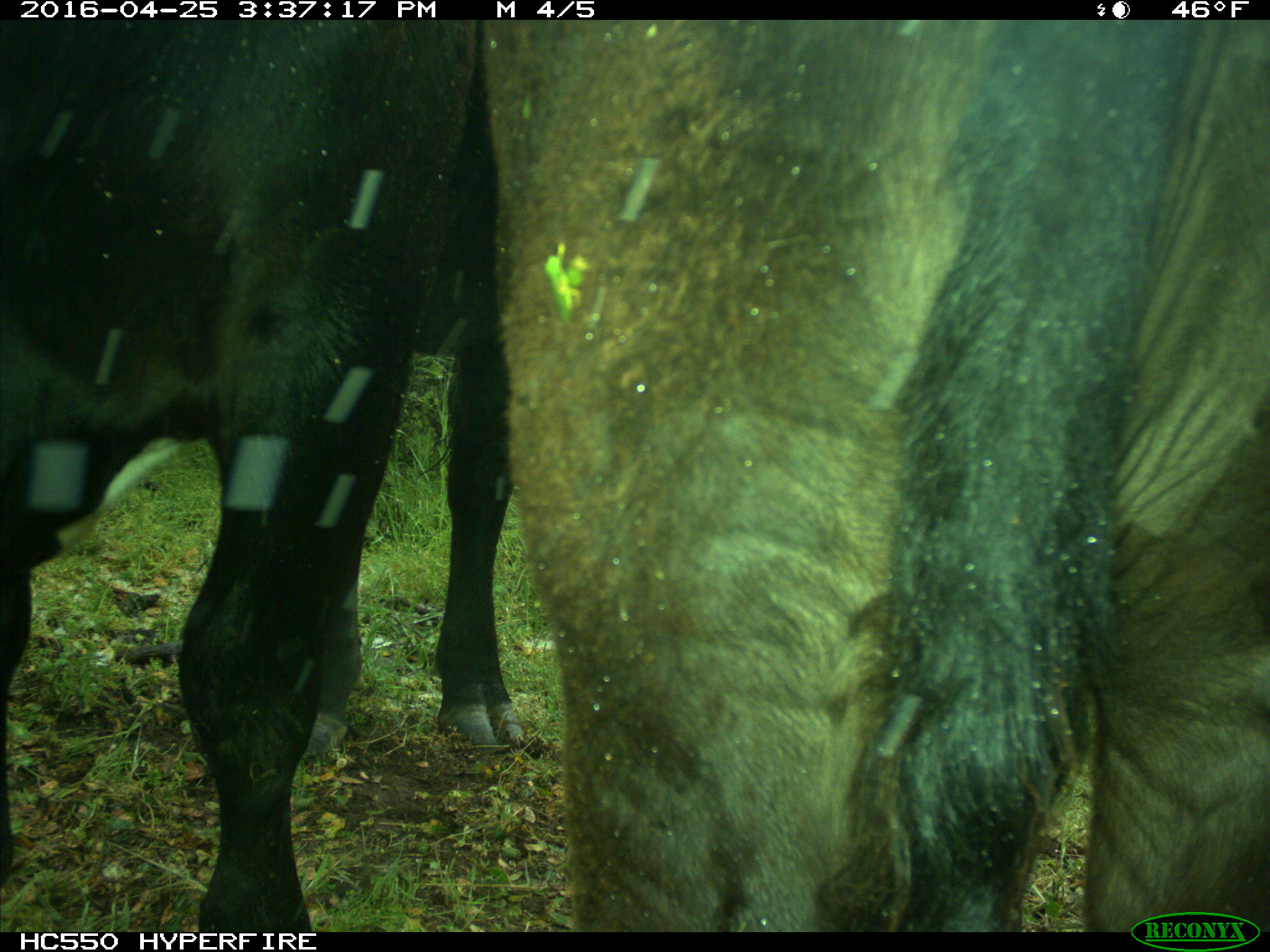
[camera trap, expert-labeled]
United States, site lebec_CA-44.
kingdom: Animalia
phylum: Chordata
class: Mammalia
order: Artiodactyla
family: Bovidae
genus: Bos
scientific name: Bos taurus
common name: domestic cow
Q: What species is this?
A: Bos taurus (domestic cow).